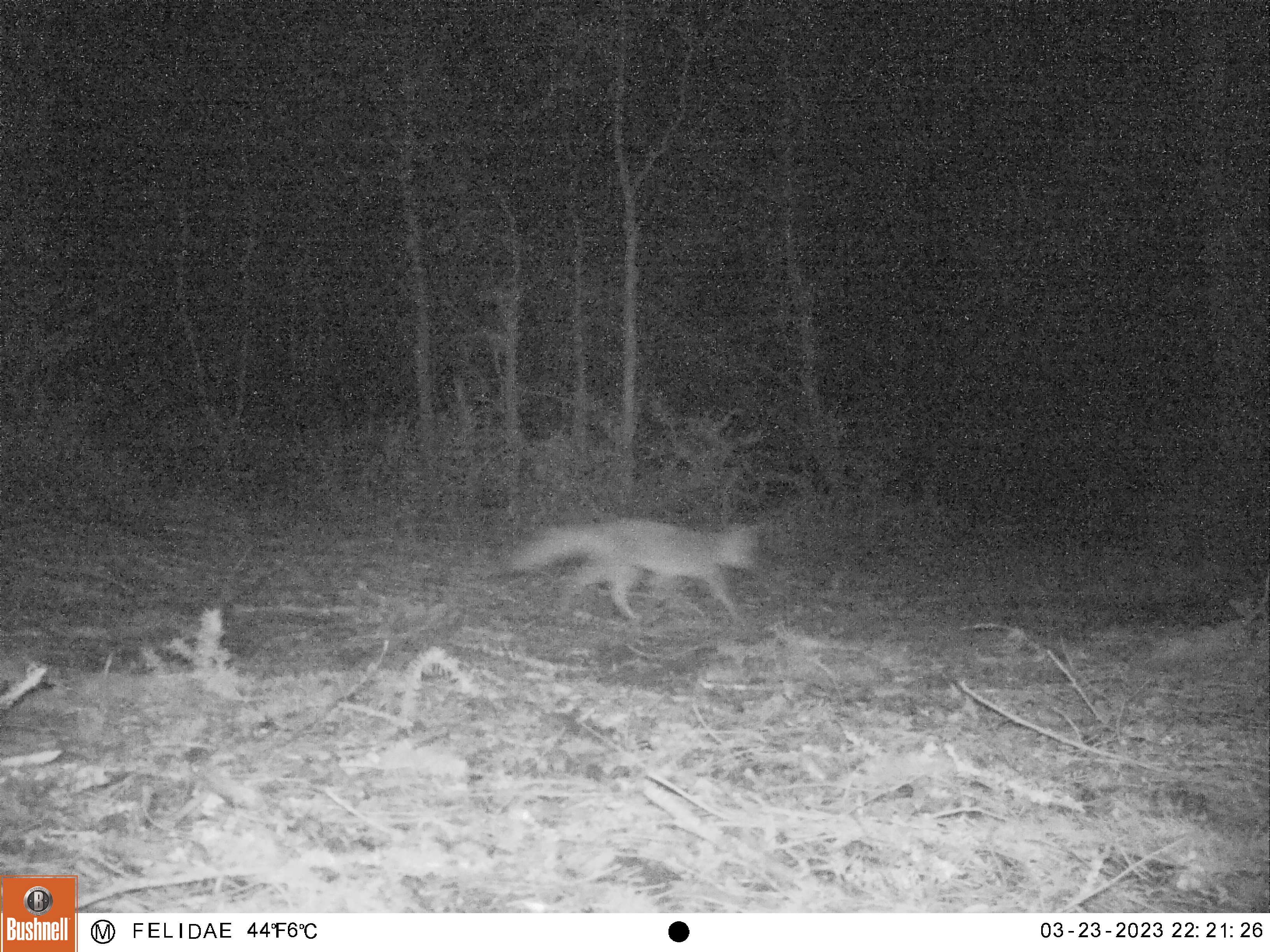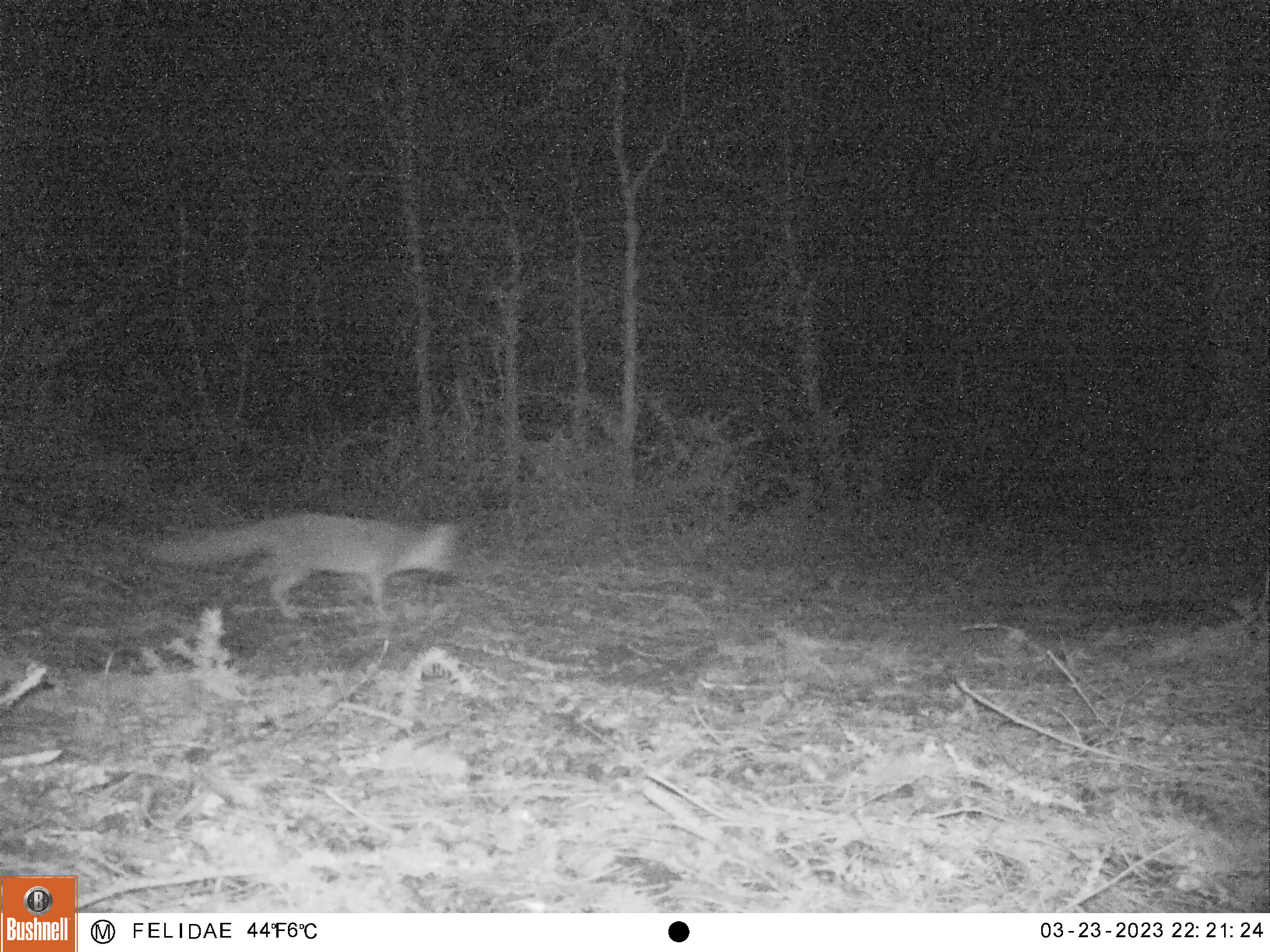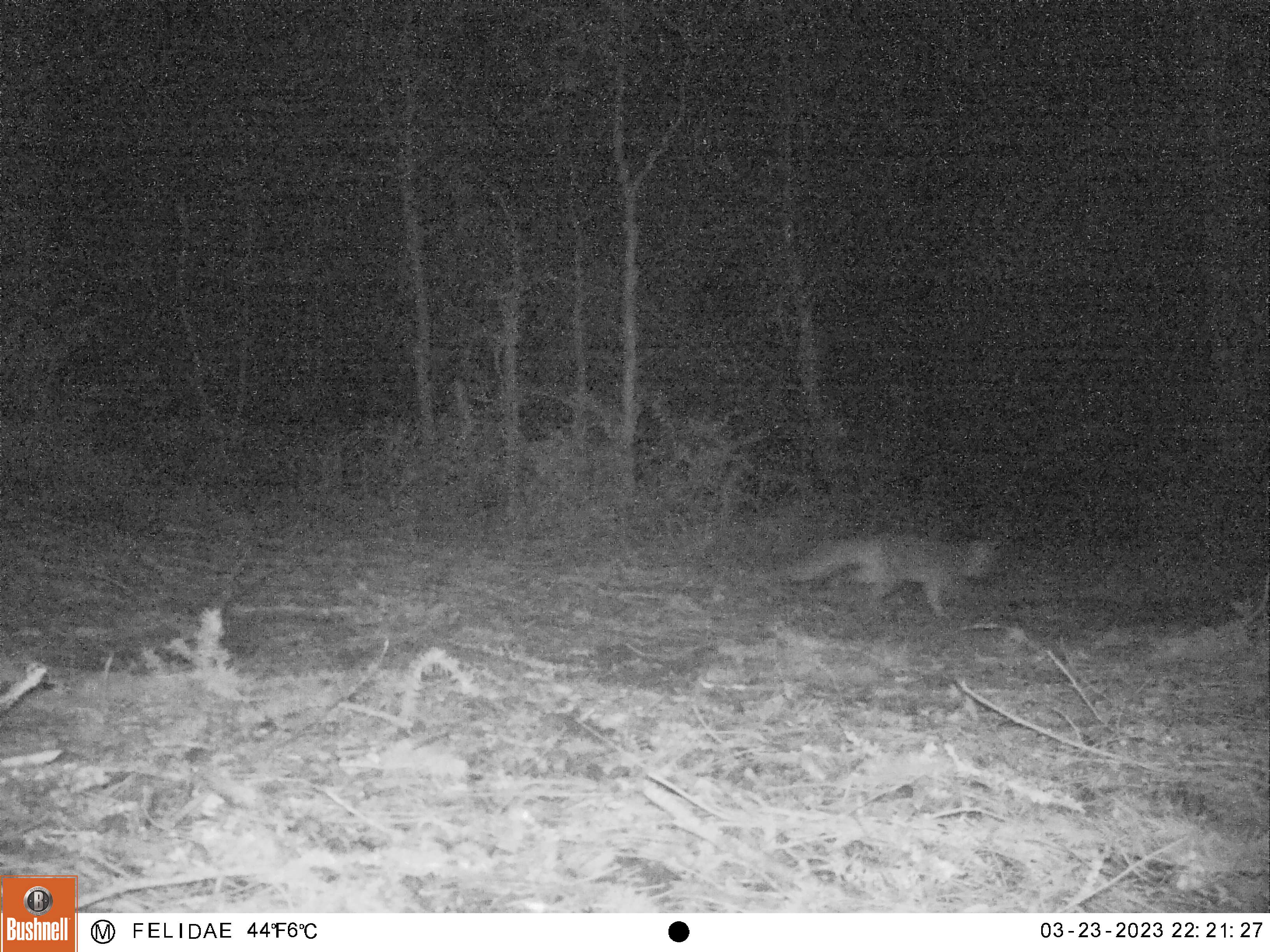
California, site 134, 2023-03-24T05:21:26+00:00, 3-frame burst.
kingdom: Animalia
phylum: Chordata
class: Mammalia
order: Carnivora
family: Canidae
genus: Urocyon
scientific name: Urocyon cinereoargenteus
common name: gray fox